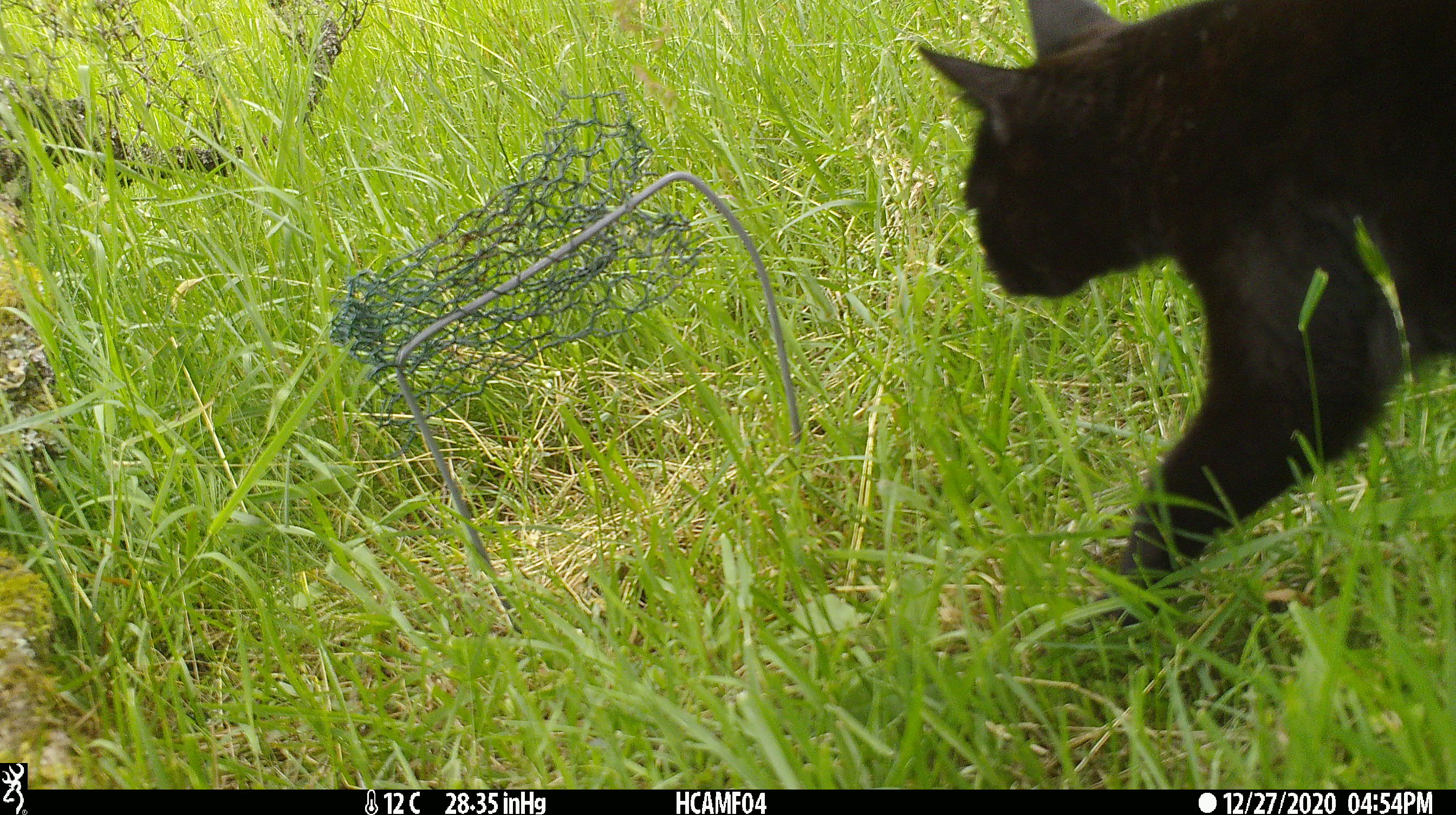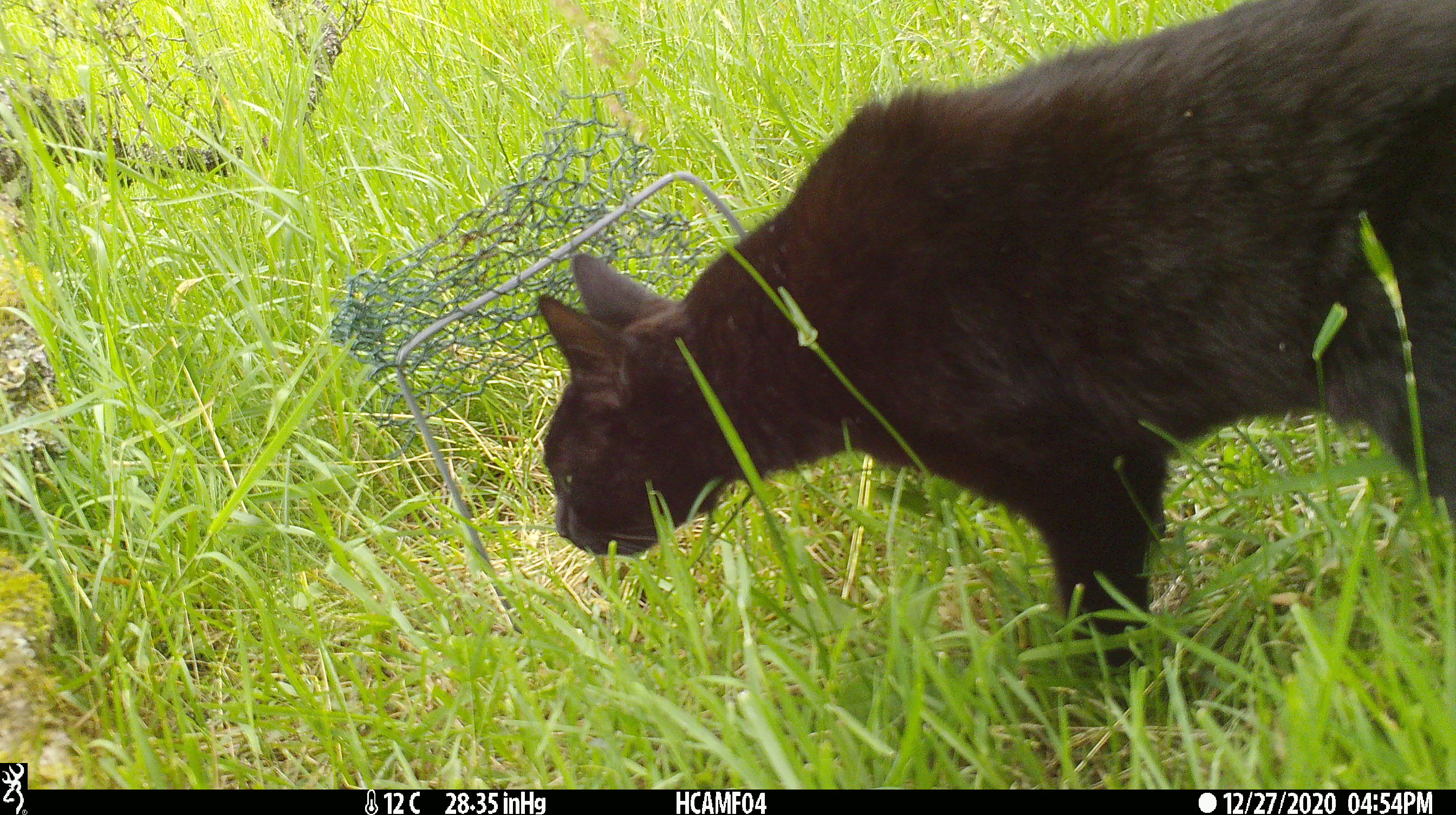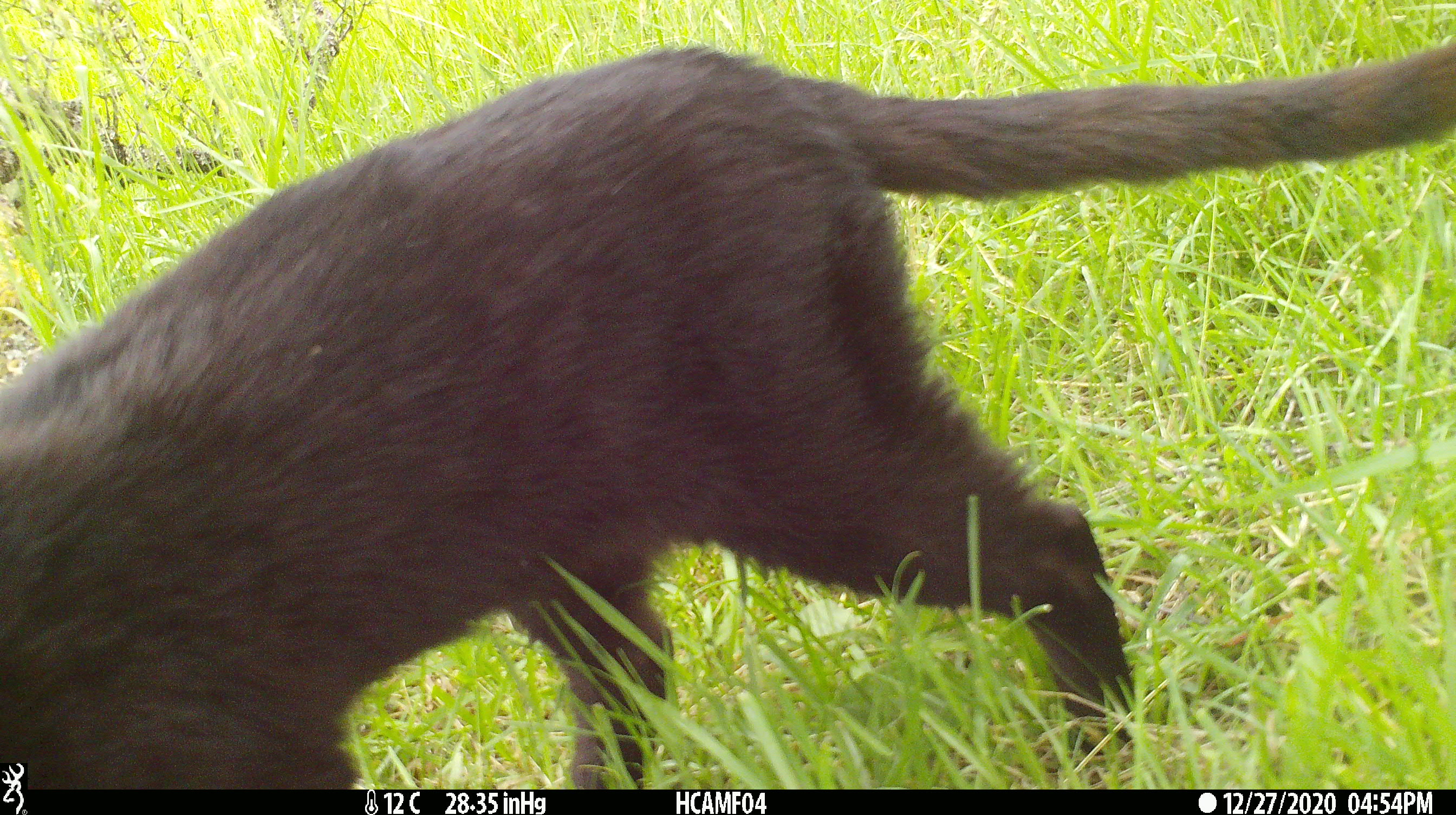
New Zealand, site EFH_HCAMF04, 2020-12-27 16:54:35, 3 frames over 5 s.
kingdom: Animalia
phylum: Chordata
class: Mammalia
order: Carnivora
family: Felidae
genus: Felis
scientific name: Felis catus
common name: domestic cat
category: cat